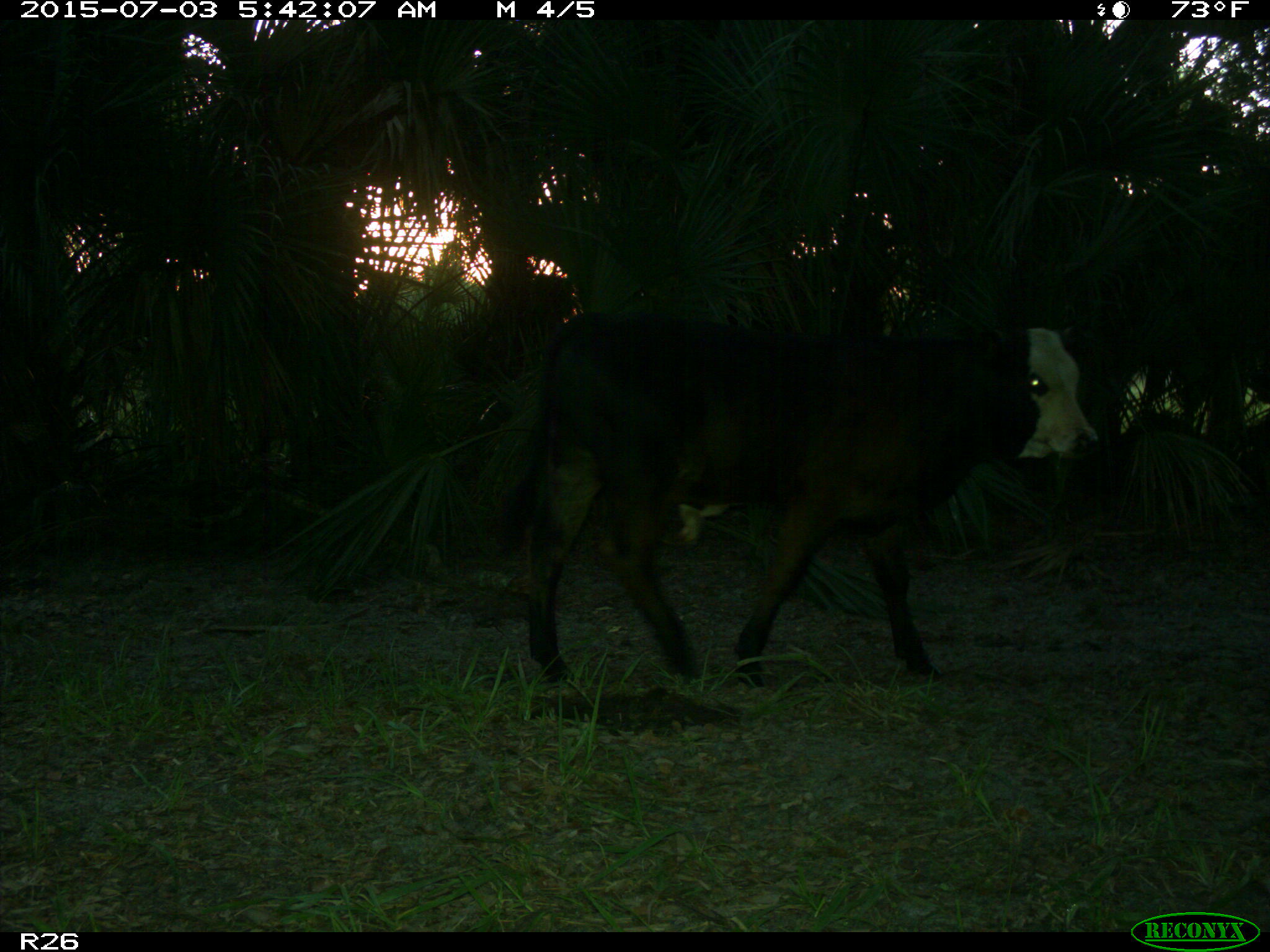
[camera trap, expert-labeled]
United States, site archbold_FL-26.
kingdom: Animalia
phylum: Chordata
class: Mammalia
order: Artiodactyla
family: Bovidae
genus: Bos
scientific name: Bos taurus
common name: domestic cow